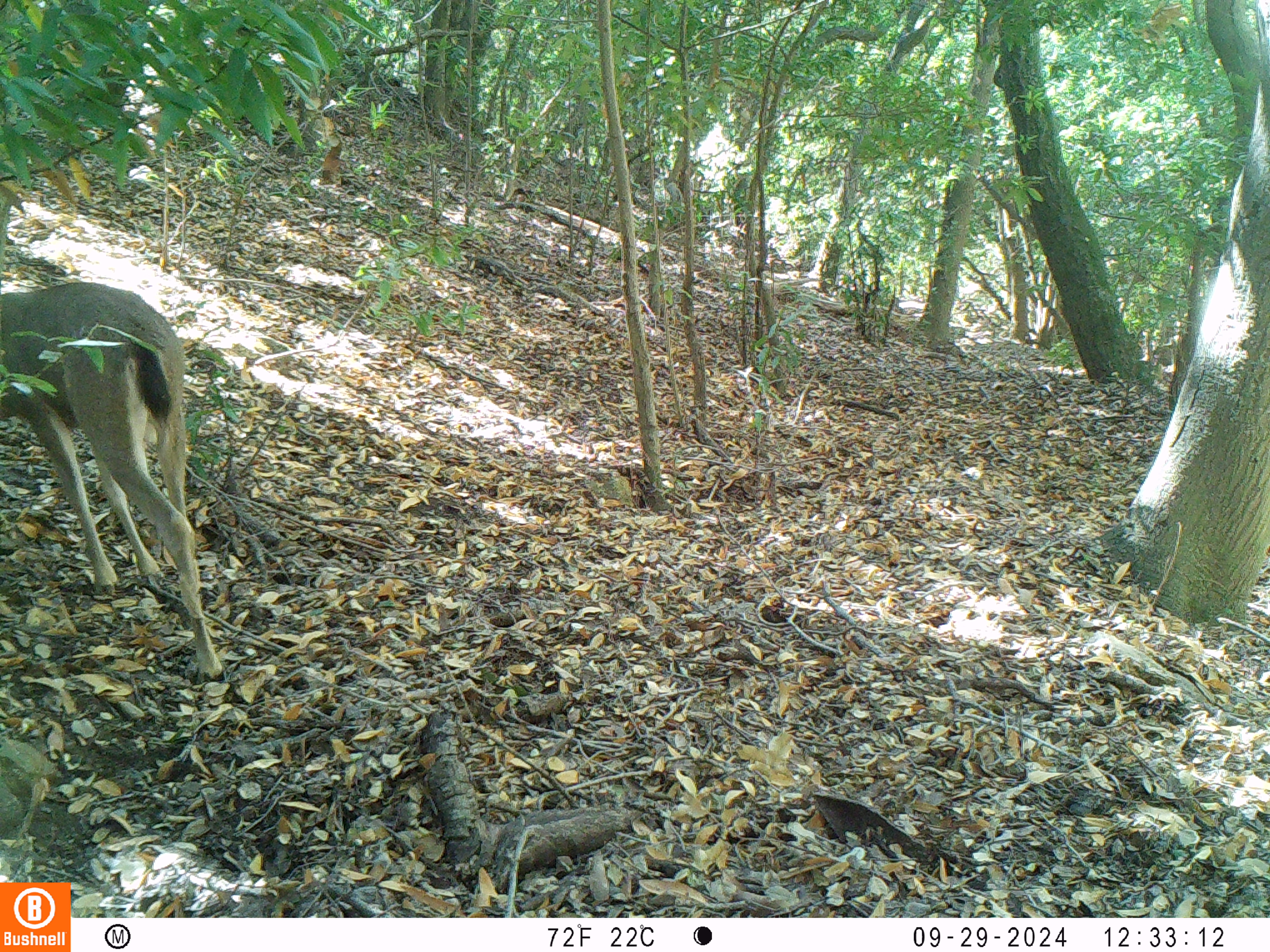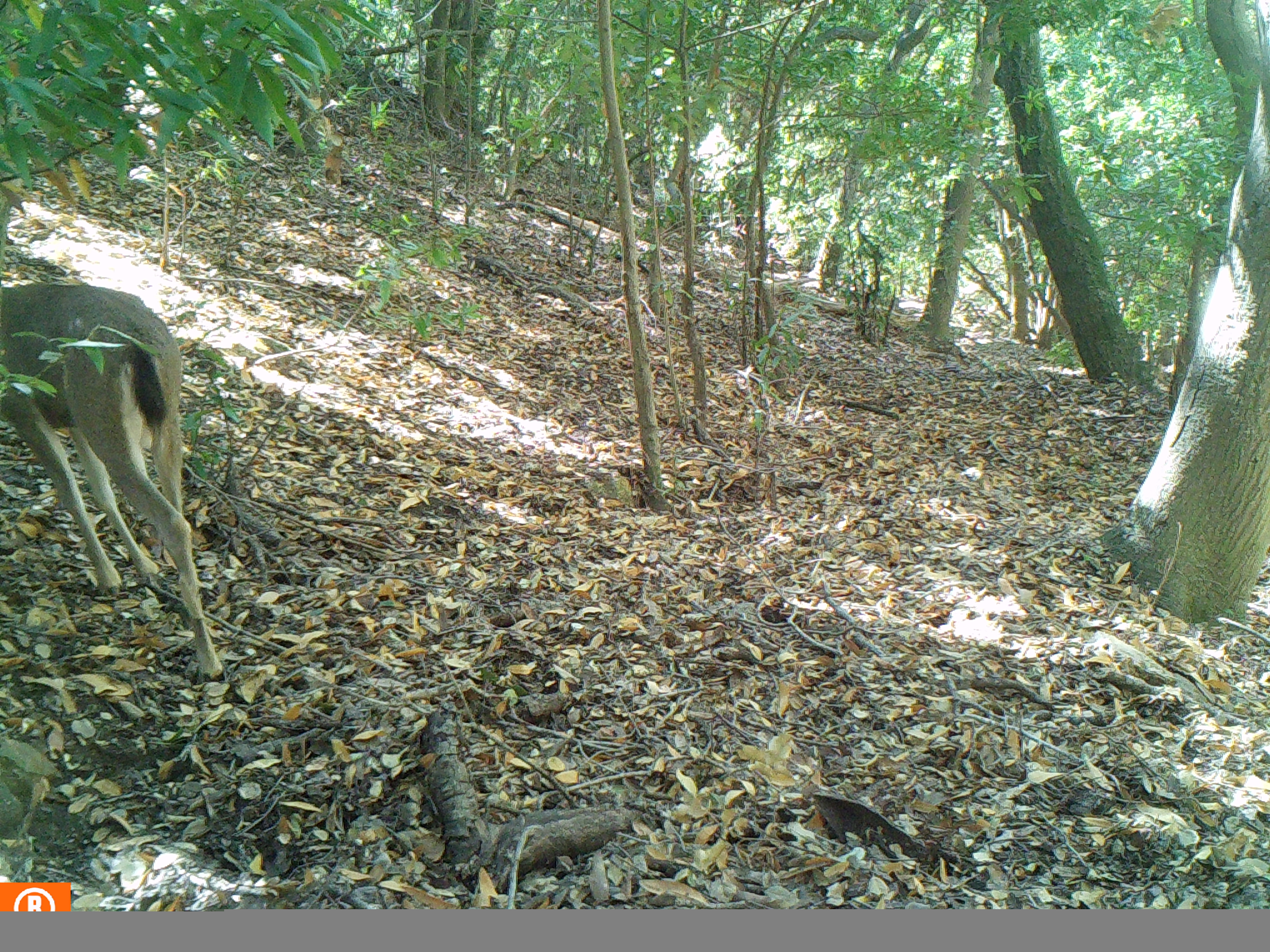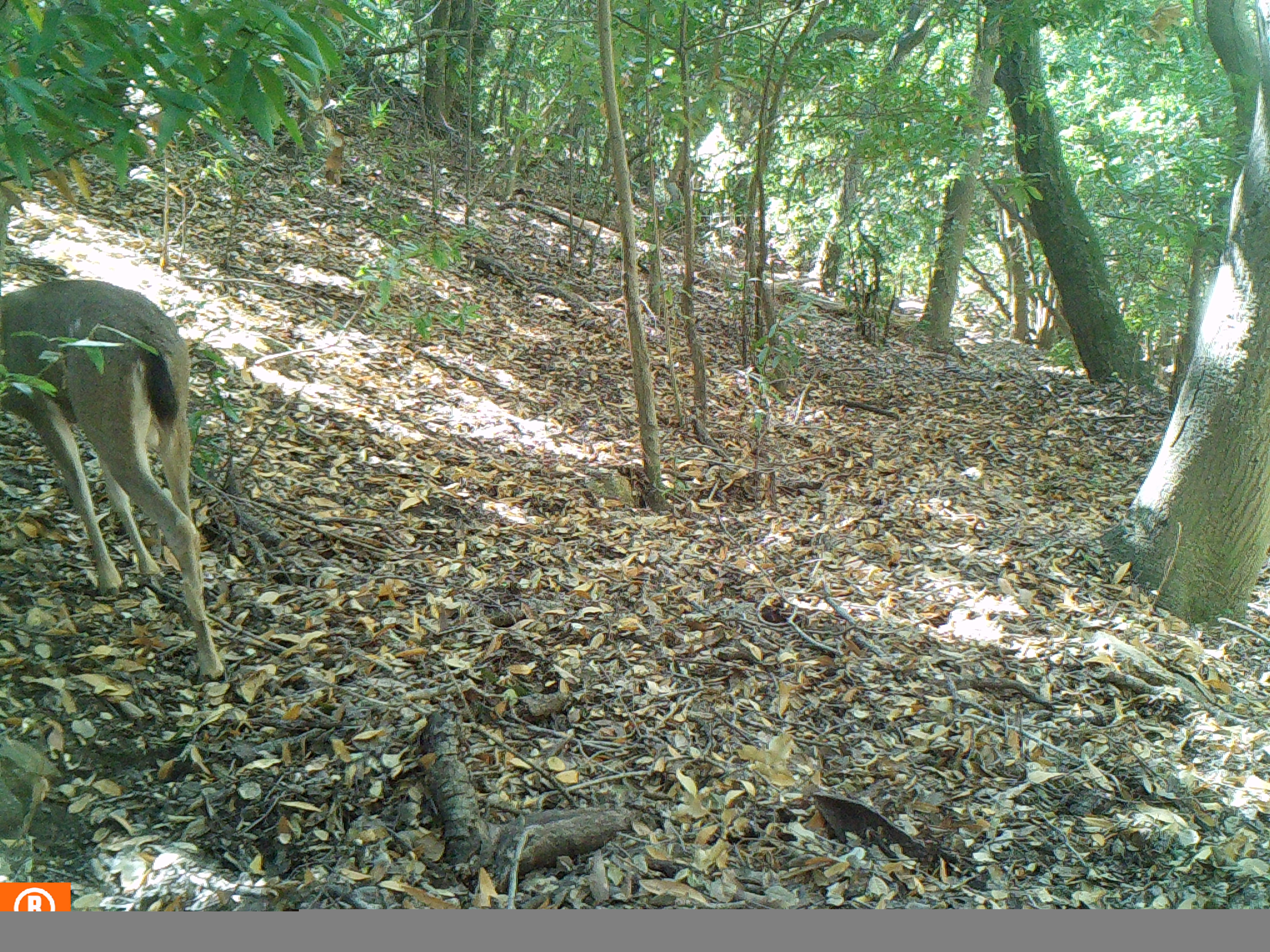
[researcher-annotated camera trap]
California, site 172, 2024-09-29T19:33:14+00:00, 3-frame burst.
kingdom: Animalia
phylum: Chordata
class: Mammalia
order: Artiodactyla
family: Cervidae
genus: Odocoileus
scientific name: Odocoileus hemionus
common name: mule deer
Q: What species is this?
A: Mule deer (Odocoileus hemionus).